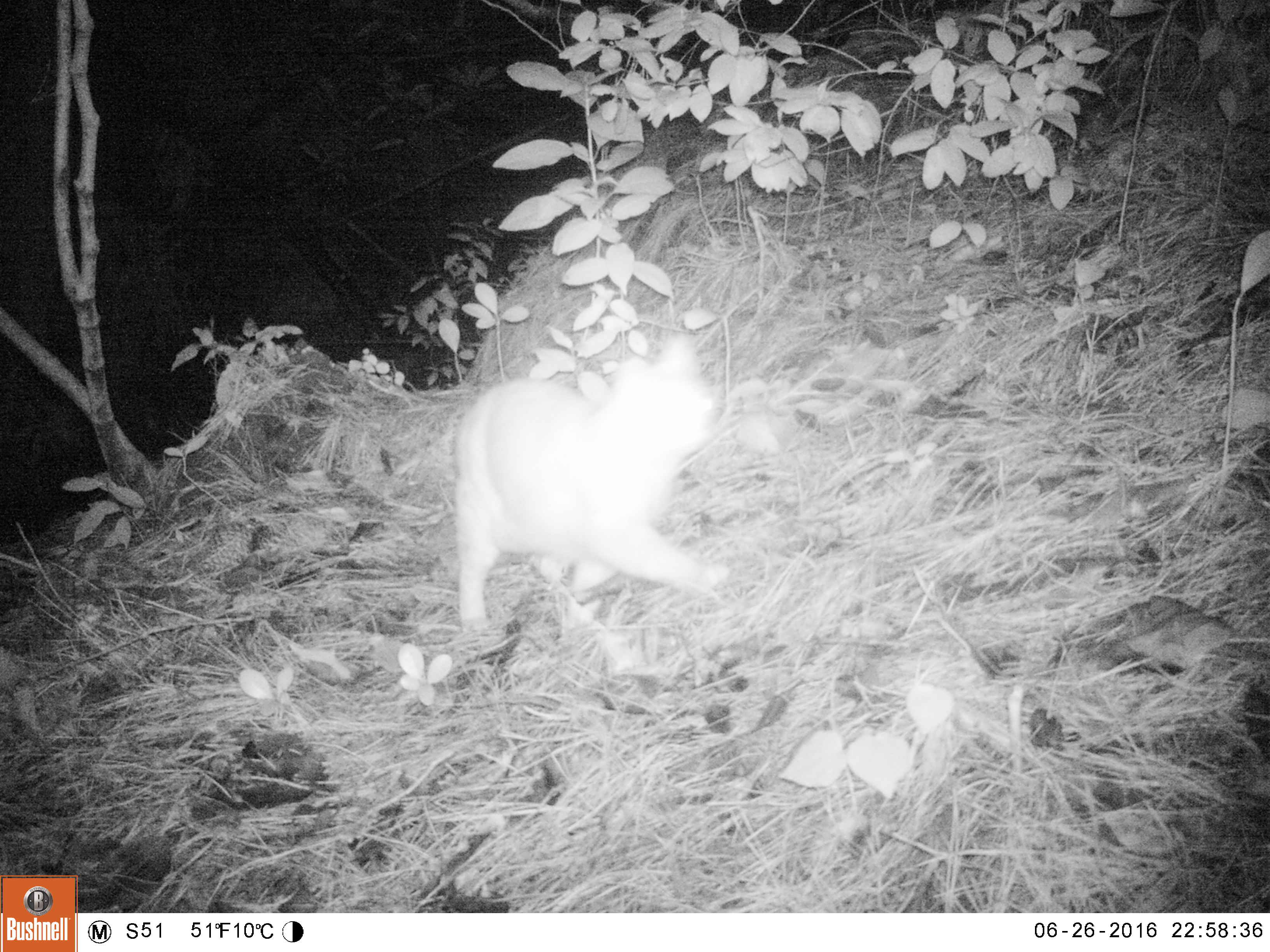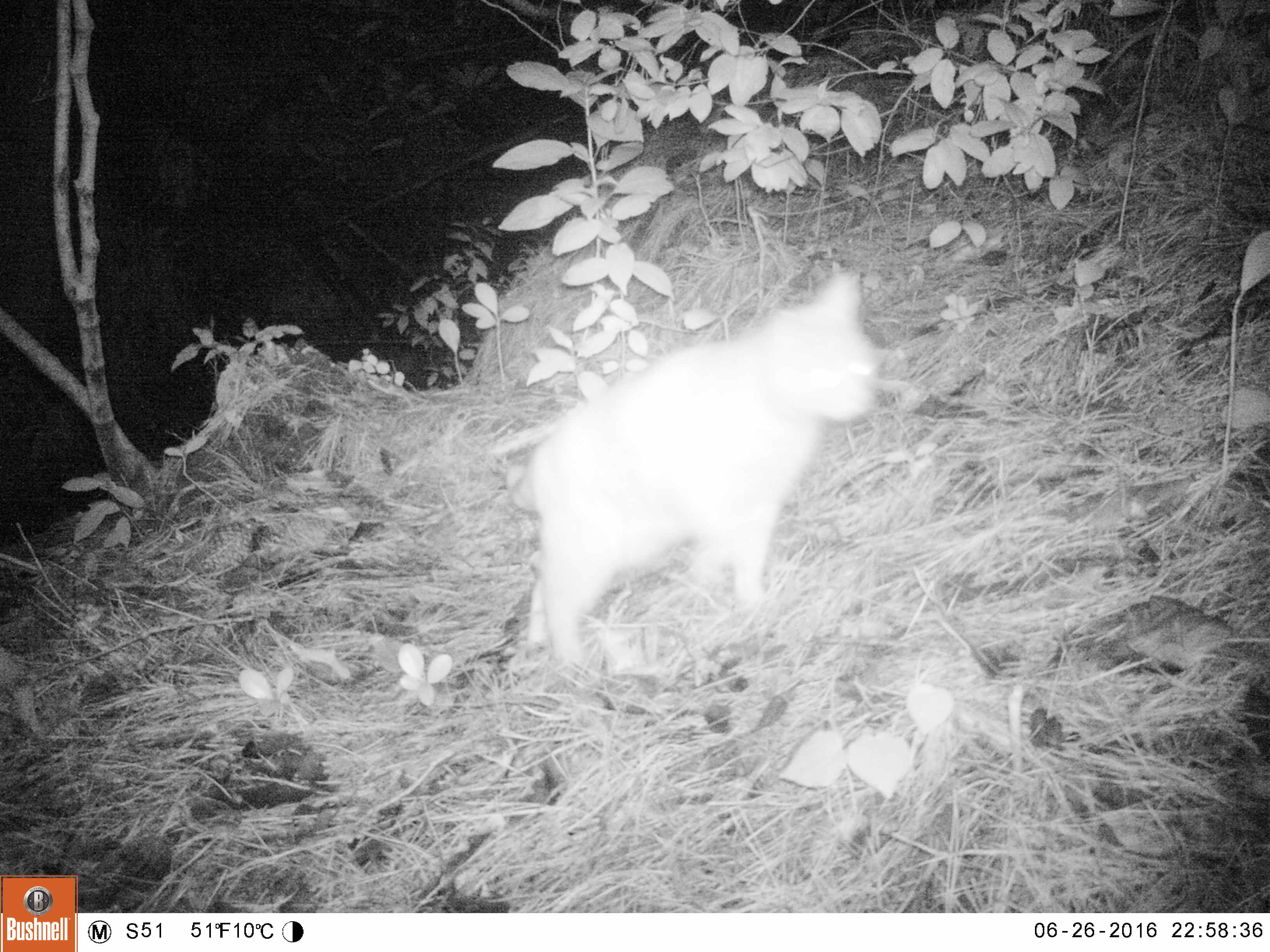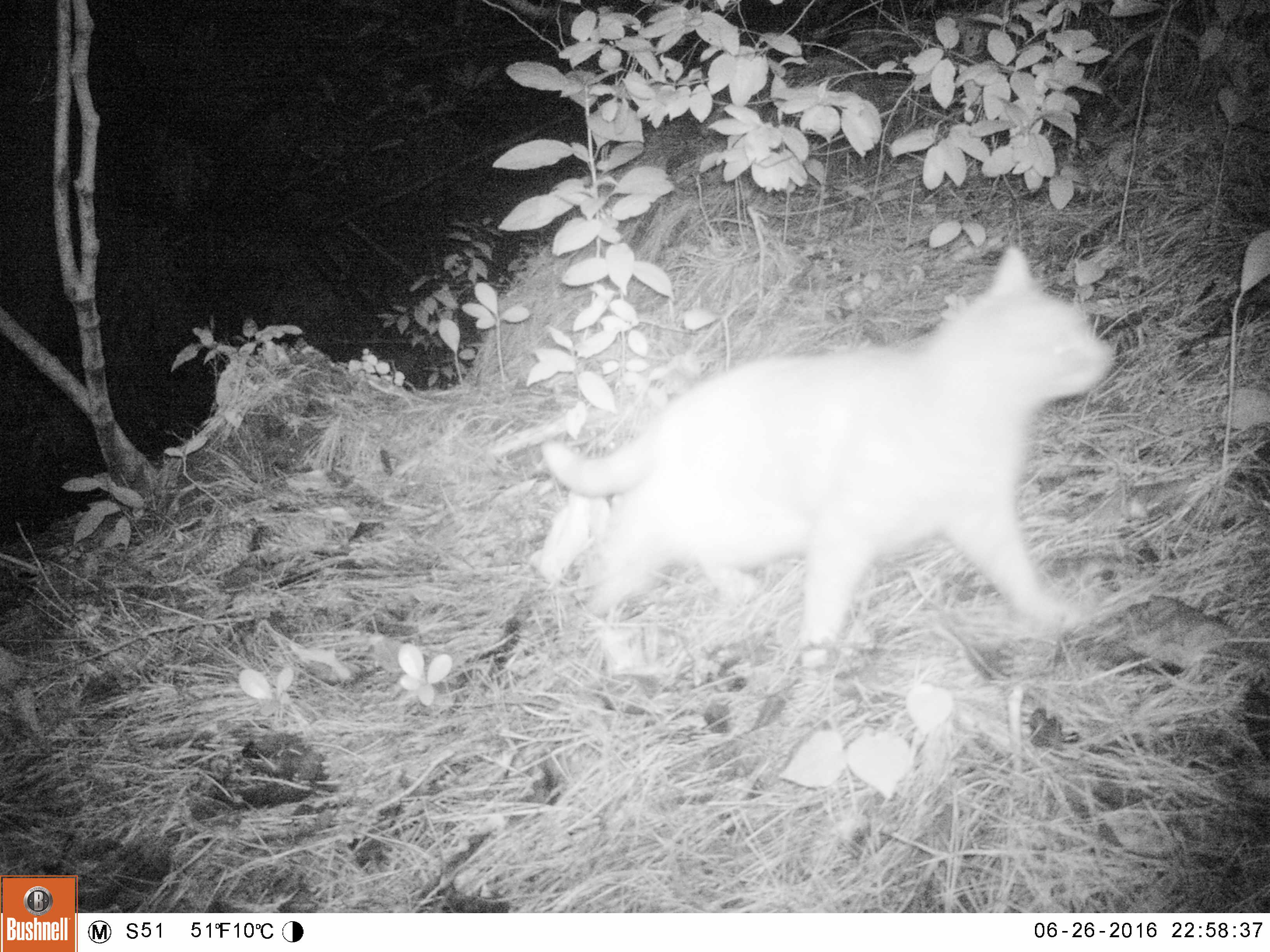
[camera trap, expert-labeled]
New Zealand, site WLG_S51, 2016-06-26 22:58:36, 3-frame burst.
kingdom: Animalia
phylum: Chordata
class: Mammalia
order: Carnivora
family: Felidae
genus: Felis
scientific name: Felis catus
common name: domestic cat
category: cat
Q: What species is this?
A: Cat (domestic cat) (Felis catus).